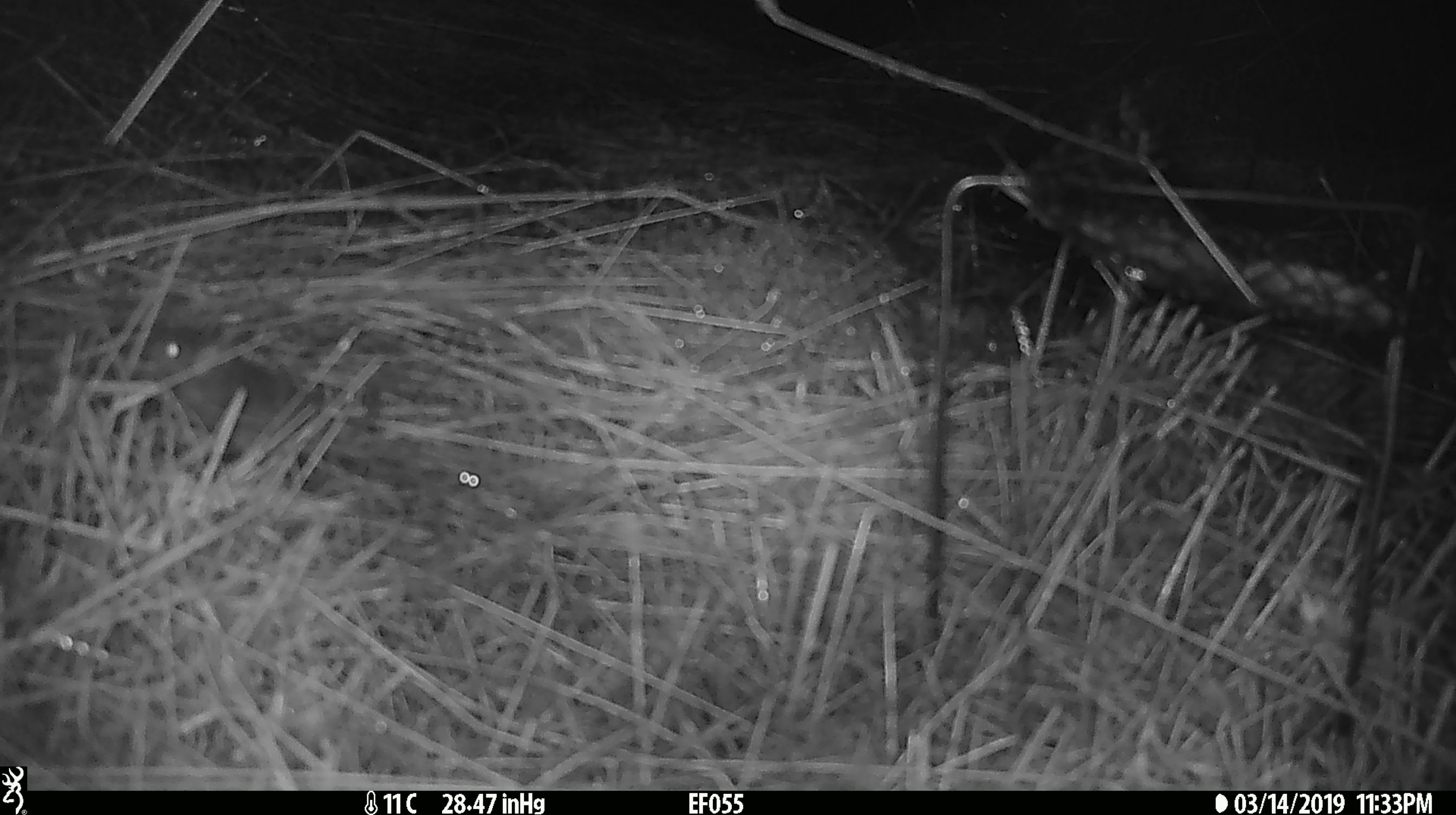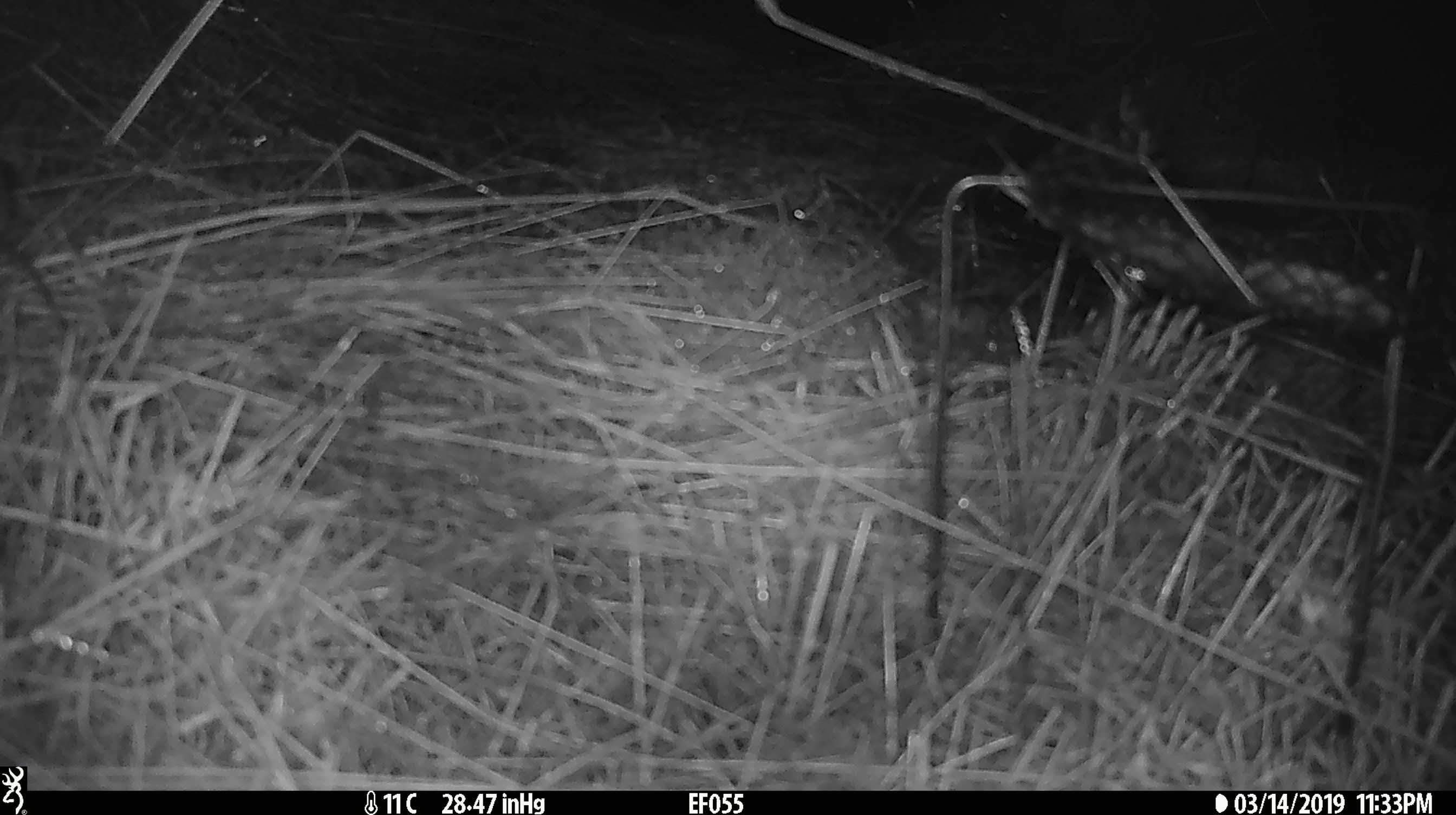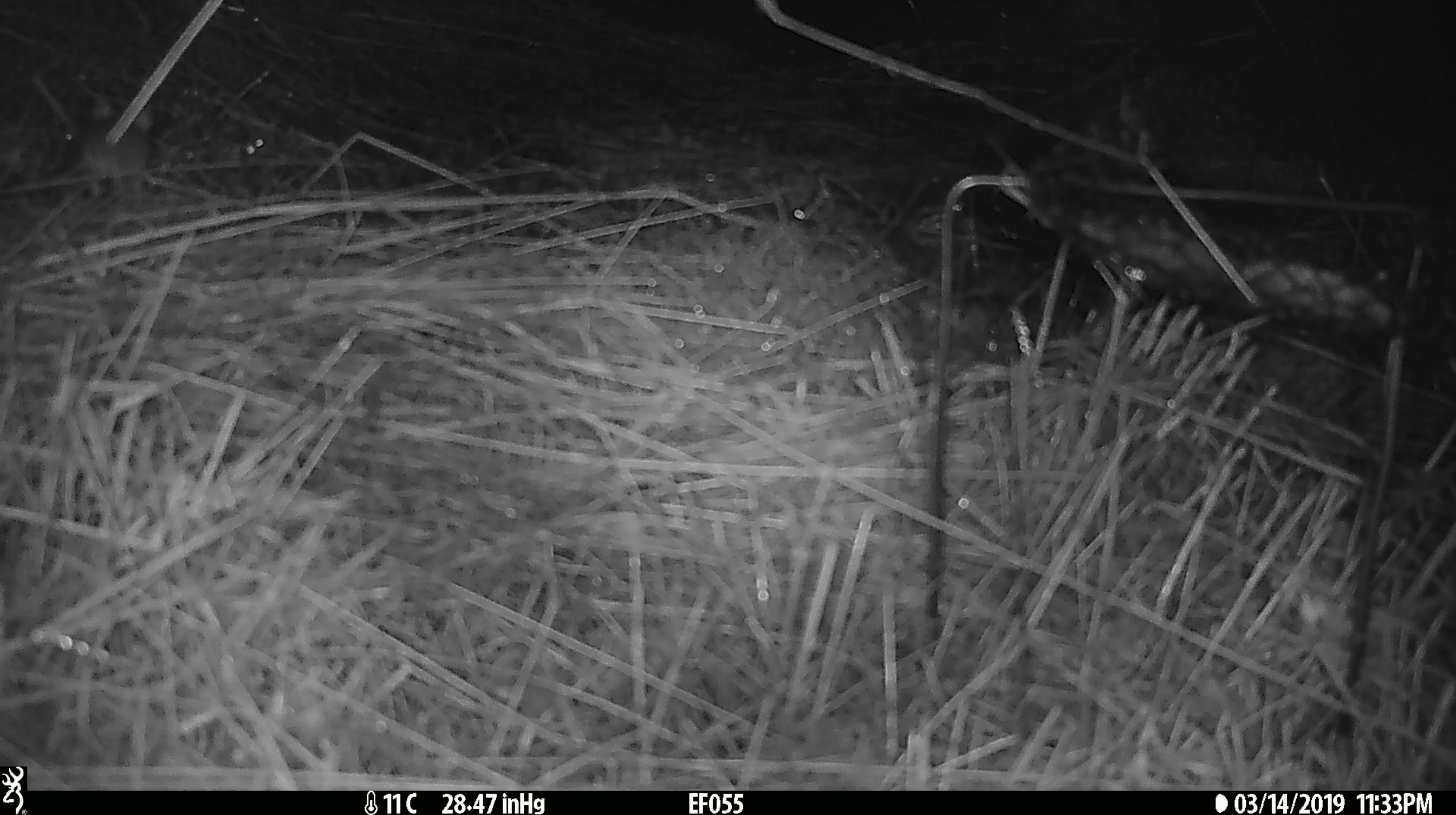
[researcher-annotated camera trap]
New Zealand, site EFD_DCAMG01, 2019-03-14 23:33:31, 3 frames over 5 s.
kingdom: Animalia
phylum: Chordata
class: Mammalia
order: Rodentia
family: Muridae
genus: Mus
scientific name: Mus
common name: mouse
Mouse (Mus).